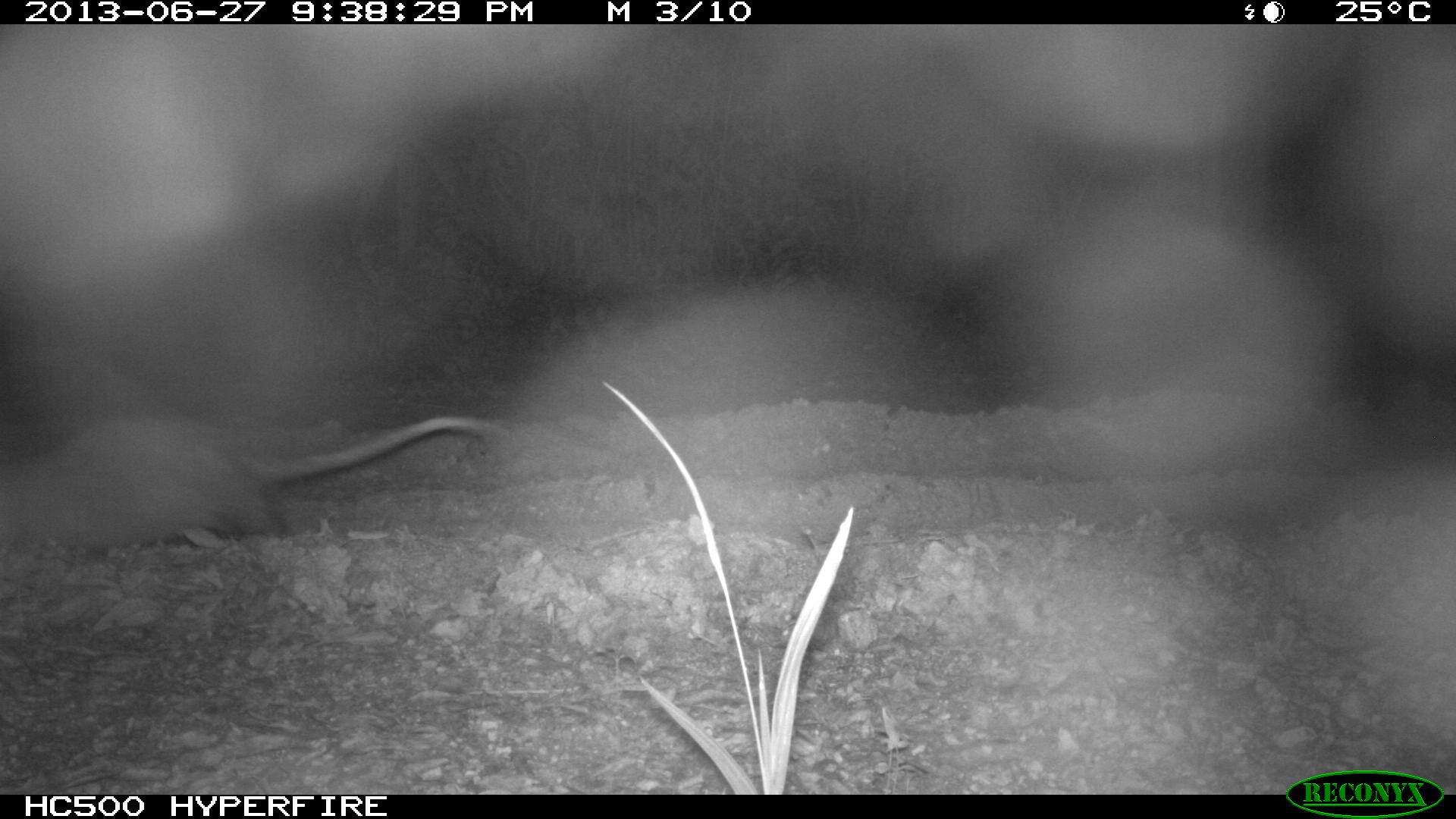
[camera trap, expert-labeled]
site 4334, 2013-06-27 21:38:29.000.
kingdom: Animalia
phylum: Chordata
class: Mammalia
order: Didelphimorphia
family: Didelphidae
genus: Didelphis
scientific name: Didelphis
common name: american opossums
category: didelphis sp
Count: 1.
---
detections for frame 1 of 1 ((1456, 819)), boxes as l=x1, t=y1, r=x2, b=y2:
didelphis sp: l=0, t=412, r=504, b=551